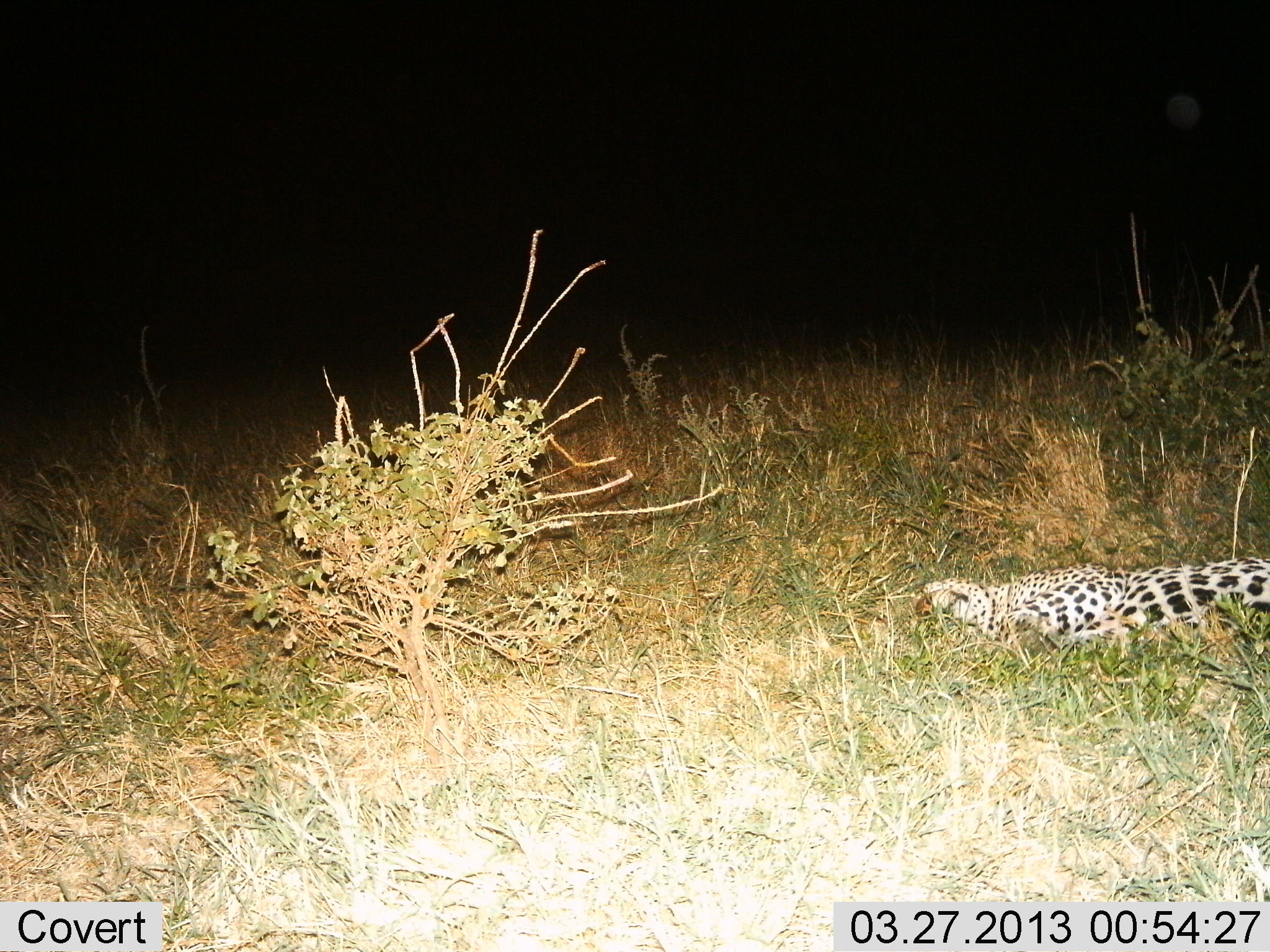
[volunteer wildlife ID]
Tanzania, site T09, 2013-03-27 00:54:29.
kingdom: Animalia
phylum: Chordata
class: Mammalia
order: Carnivora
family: Felidae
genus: Panthera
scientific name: Panthera pardus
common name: leopard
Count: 1.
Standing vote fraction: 0%.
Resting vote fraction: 100%.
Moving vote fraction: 0%.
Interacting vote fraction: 0%.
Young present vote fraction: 0%.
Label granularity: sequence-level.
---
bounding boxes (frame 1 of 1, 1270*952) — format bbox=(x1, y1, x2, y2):
animal: bbox=(911, 556, 1270, 665)